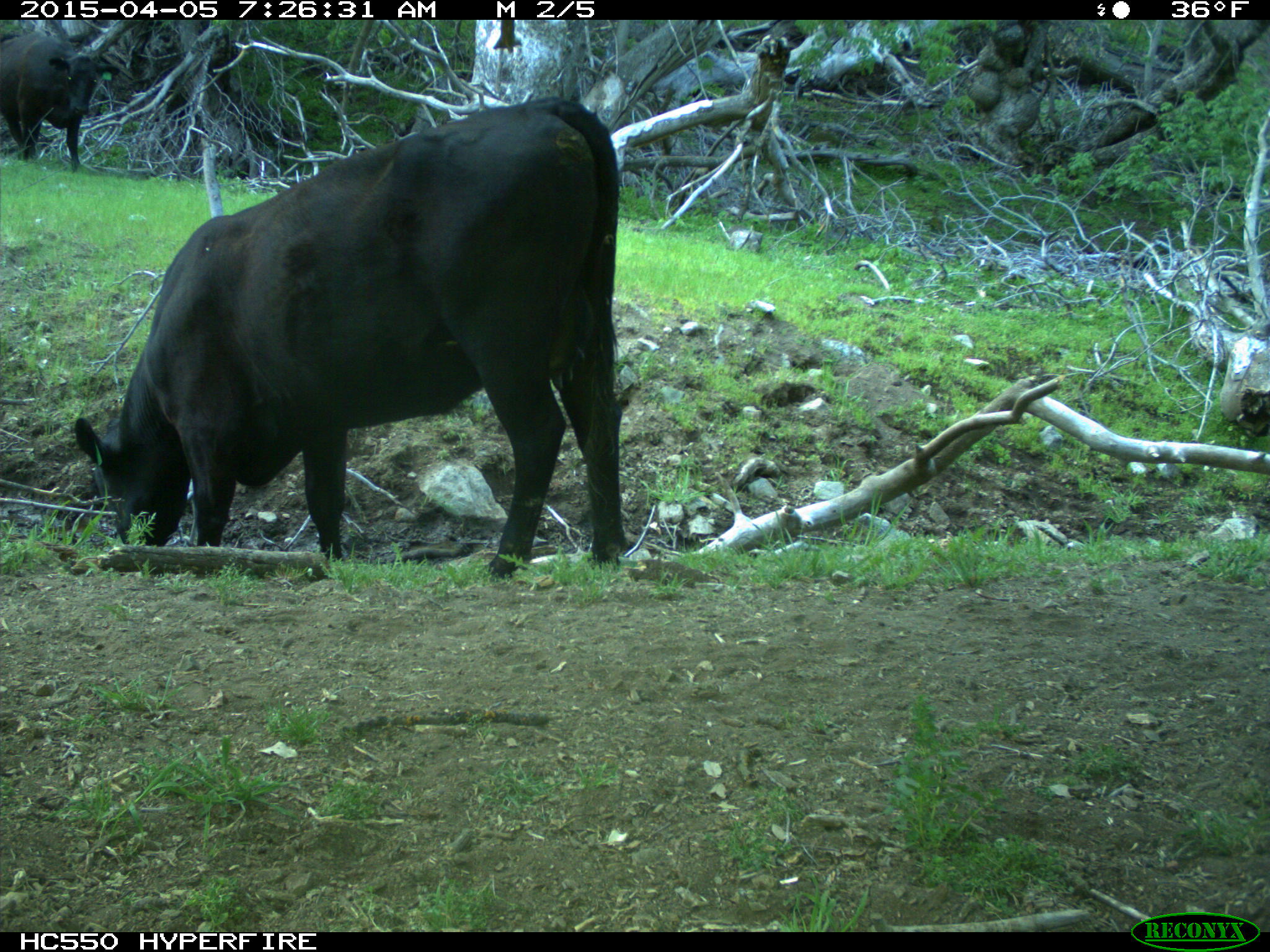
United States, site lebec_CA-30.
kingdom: Animalia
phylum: Chordata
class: Mammalia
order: Artiodactyla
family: Bovidae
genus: Bos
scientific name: Bos taurus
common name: domestic cow